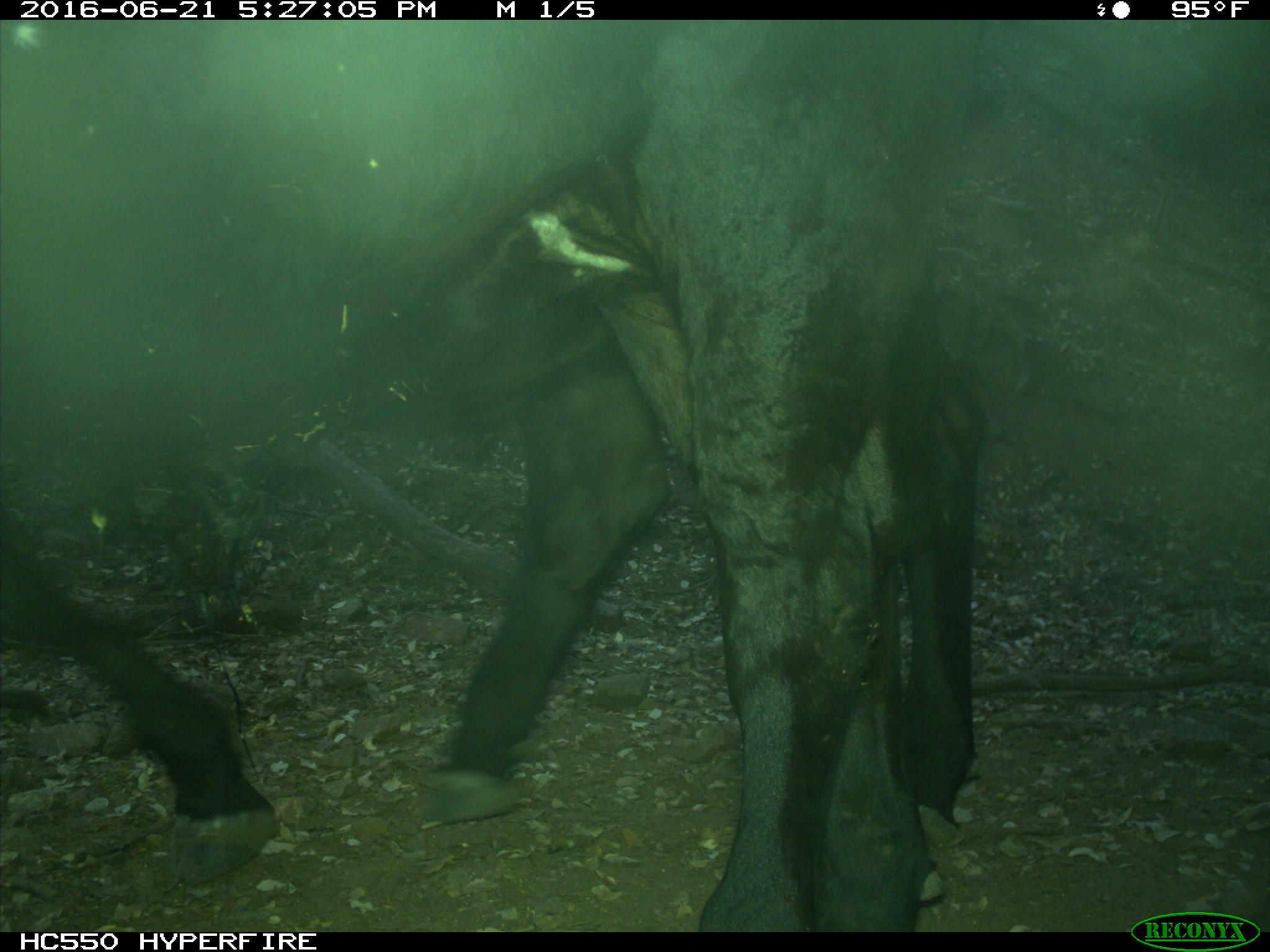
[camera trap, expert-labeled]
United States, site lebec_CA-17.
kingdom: Animalia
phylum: Chordata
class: Mammalia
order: Artiodactyla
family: Bovidae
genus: Bos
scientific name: Bos taurus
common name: domestic cow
Bos taurus (domestic cow).